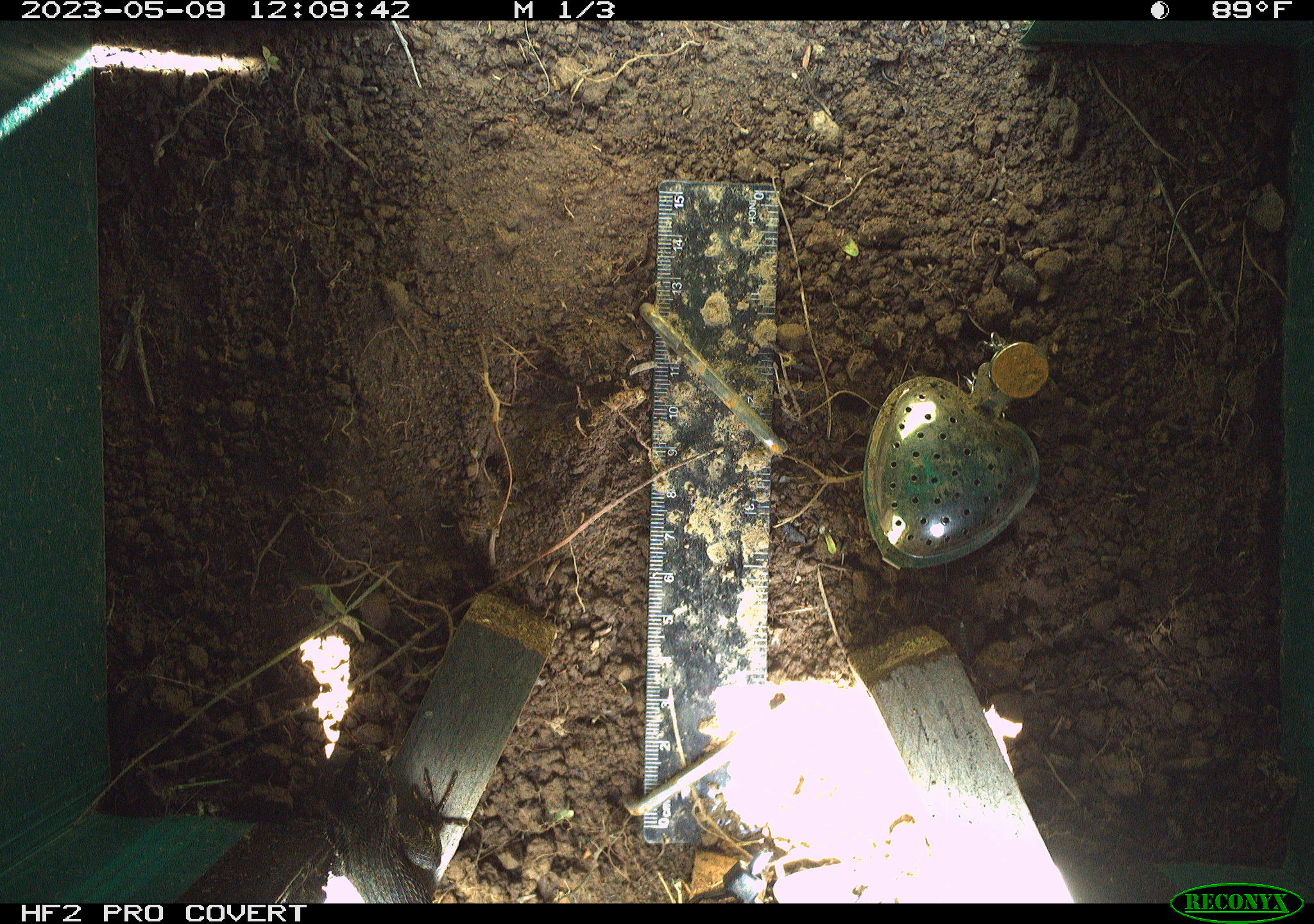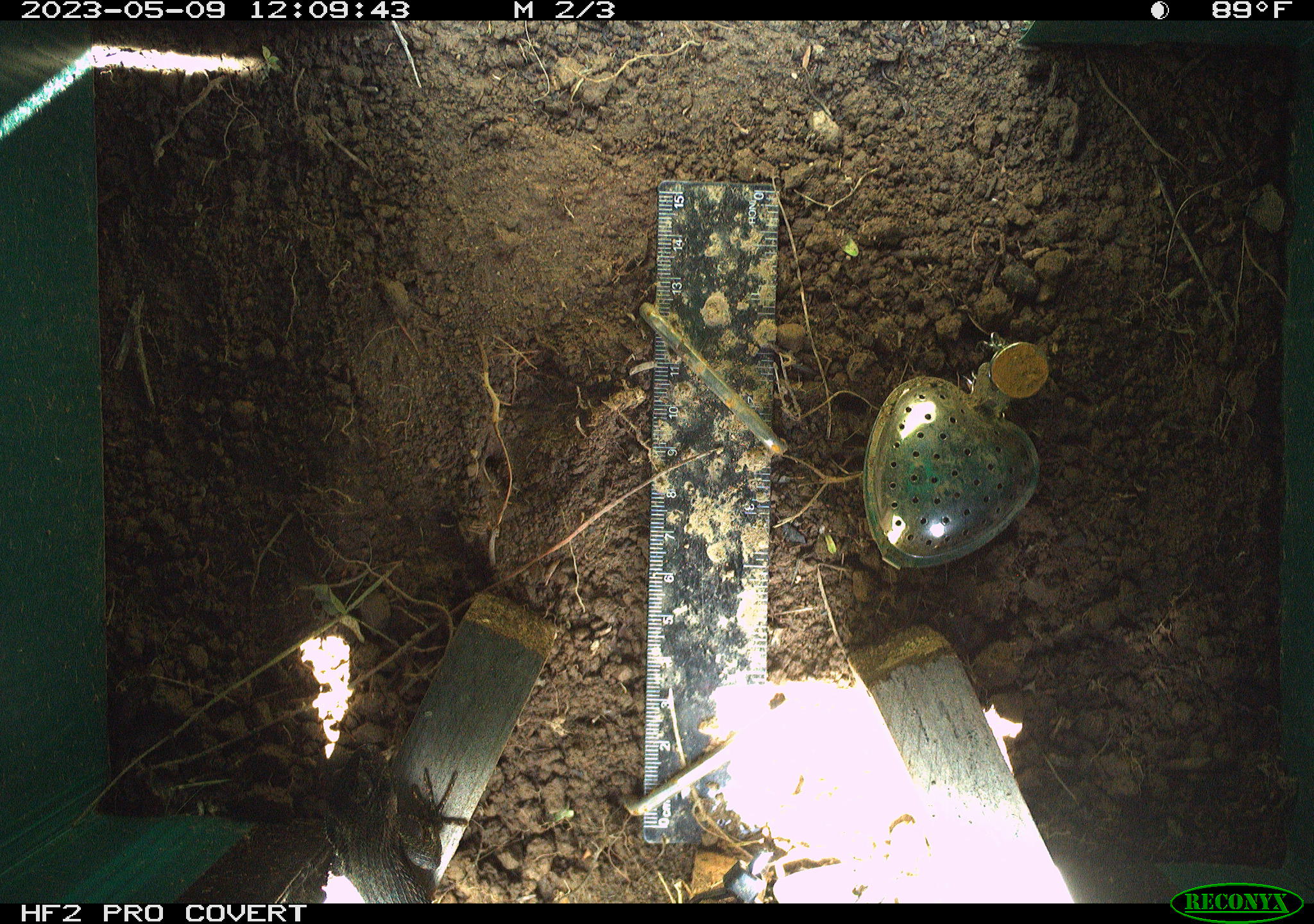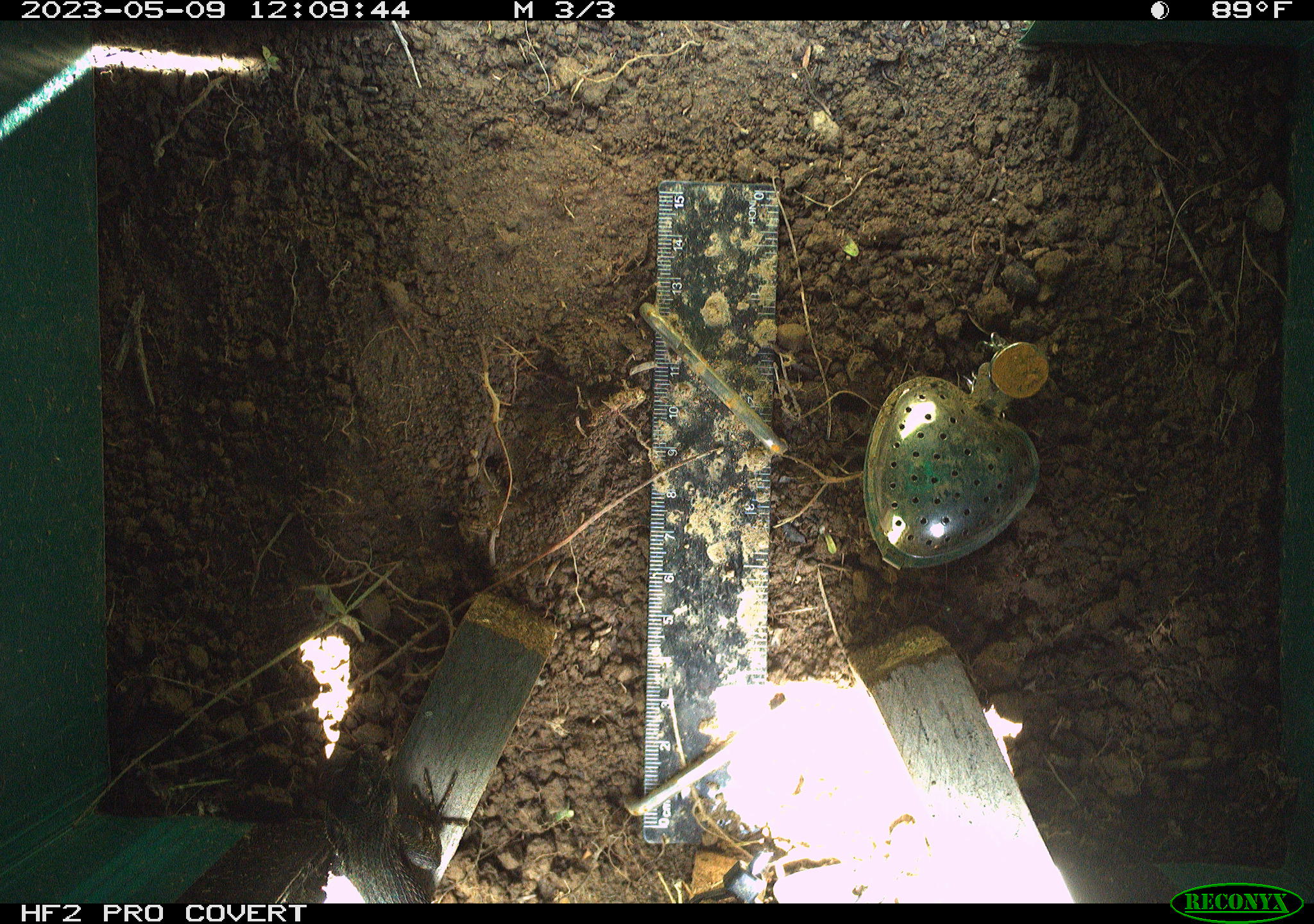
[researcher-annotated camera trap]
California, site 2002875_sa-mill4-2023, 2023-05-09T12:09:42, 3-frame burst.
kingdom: Animalia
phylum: Chordata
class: Reptilia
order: Squamata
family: Phrynosomatidae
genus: Sceloporus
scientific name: Sceloporus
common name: spiny lizards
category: sceloporus species